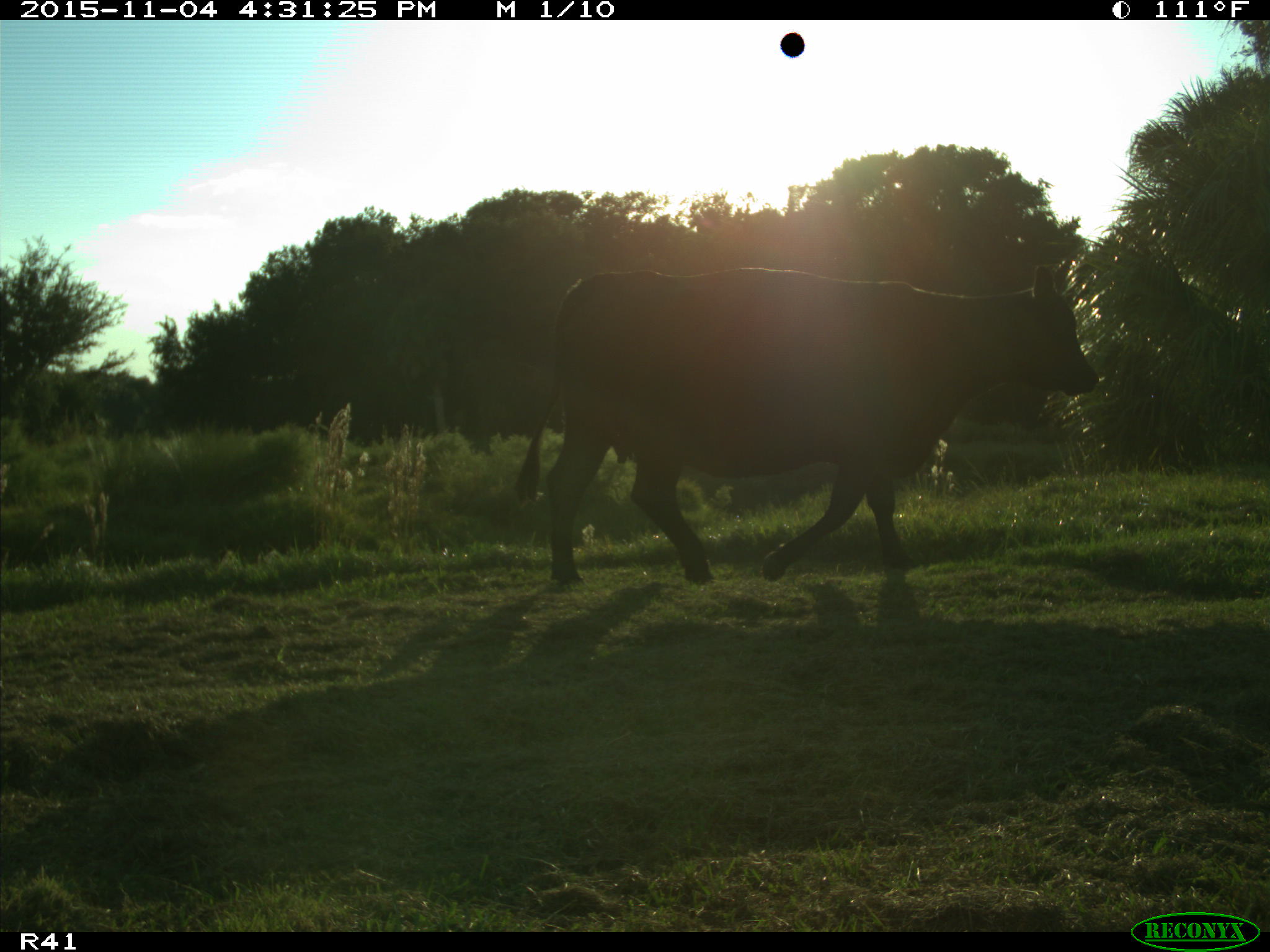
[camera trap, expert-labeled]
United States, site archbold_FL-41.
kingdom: Animalia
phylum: Chordata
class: Mammalia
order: Artiodactyla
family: Bovidae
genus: Bos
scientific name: Bos taurus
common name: domestic cow